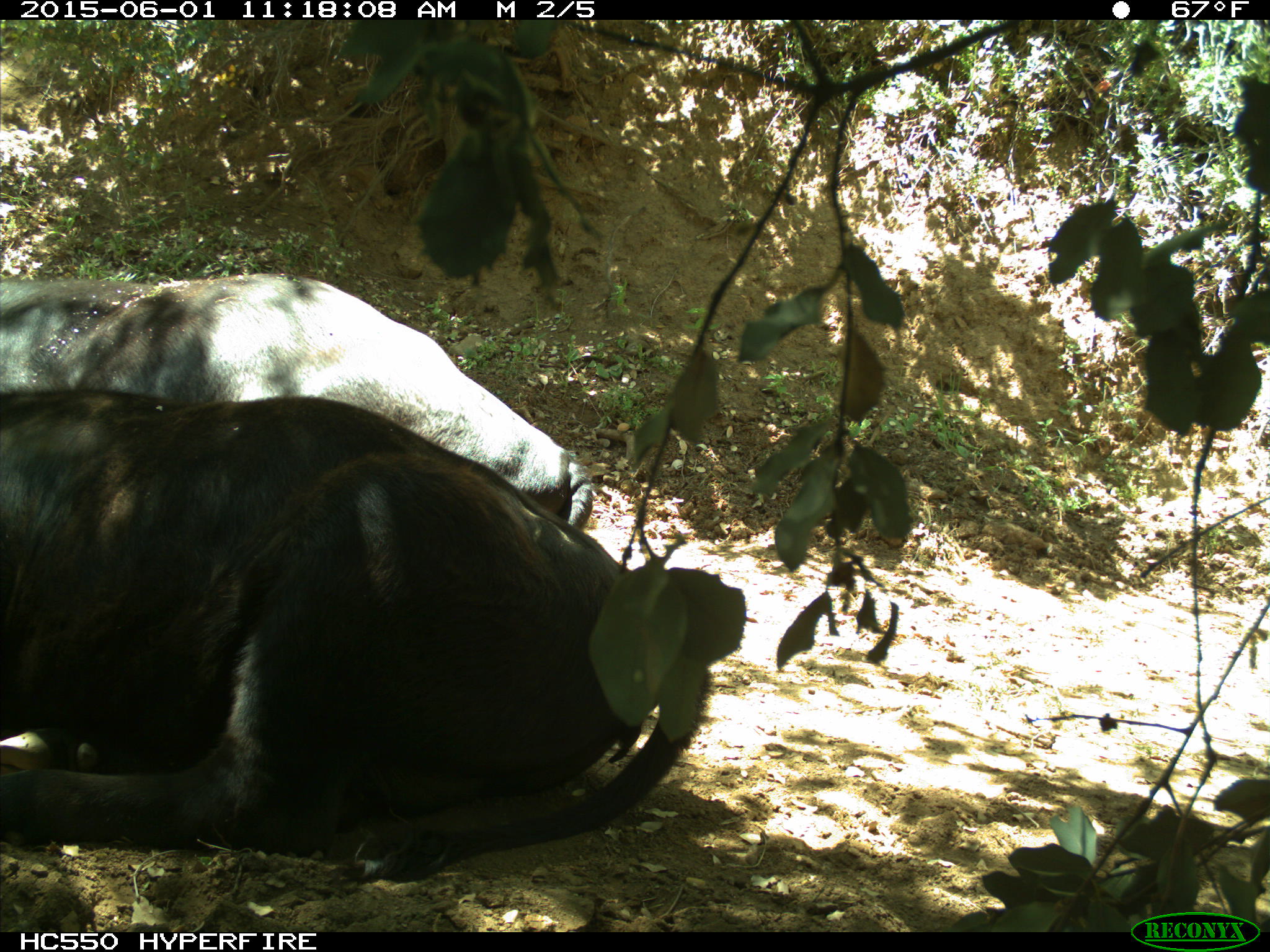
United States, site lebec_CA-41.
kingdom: Animalia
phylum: Chordata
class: Mammalia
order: Artiodactyla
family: Bovidae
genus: Bos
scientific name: Bos taurus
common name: domestic cow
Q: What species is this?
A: Bos taurus (domestic cow).